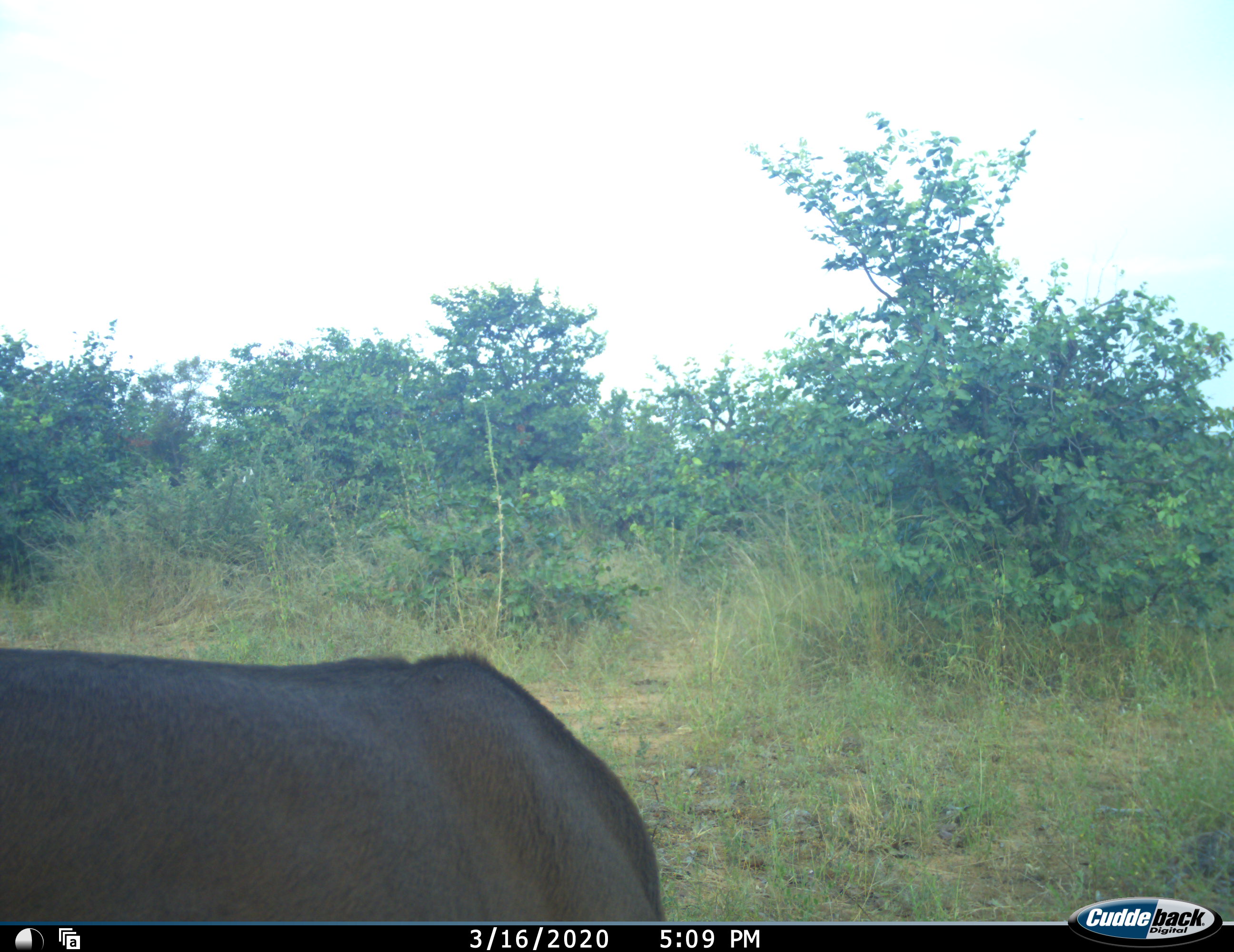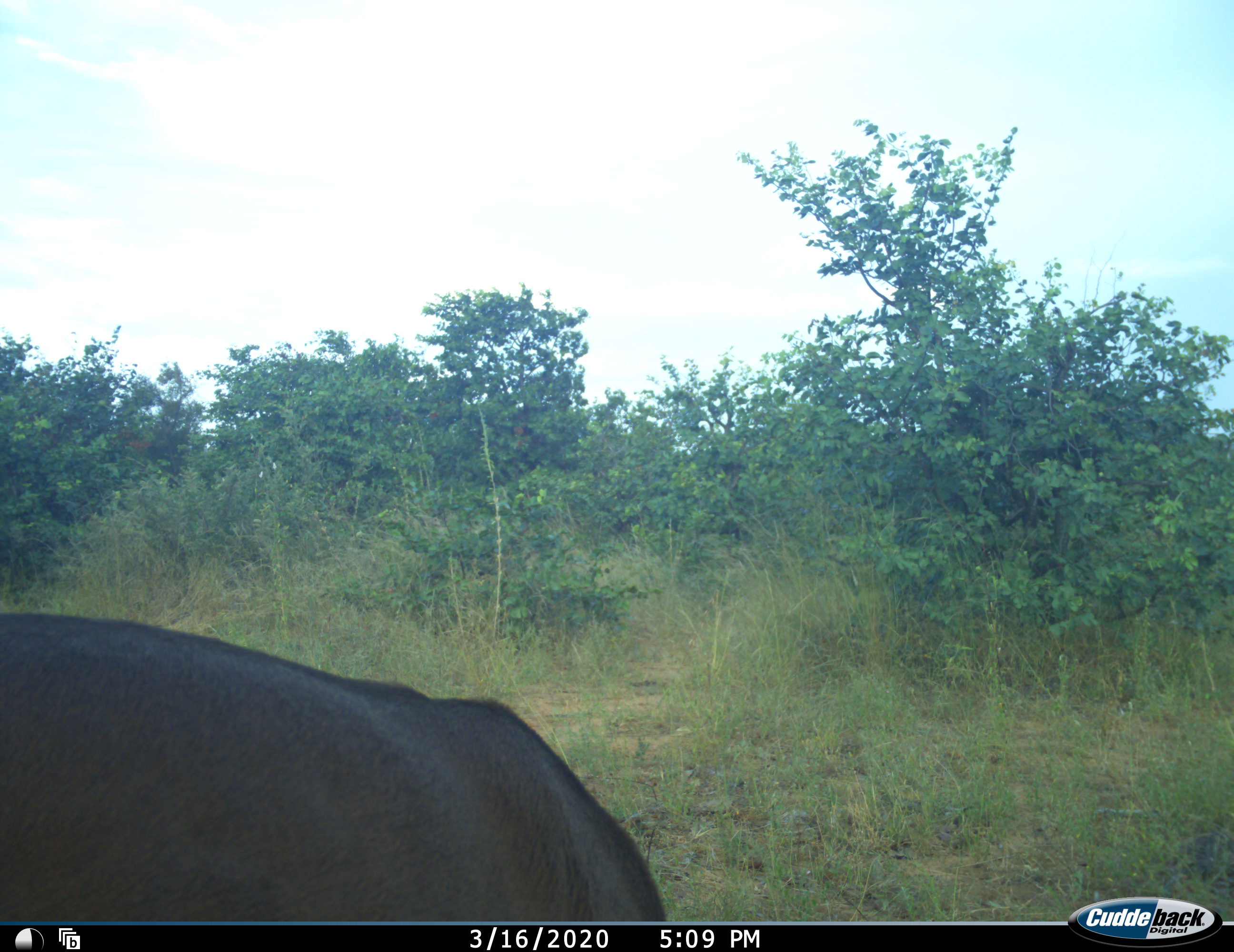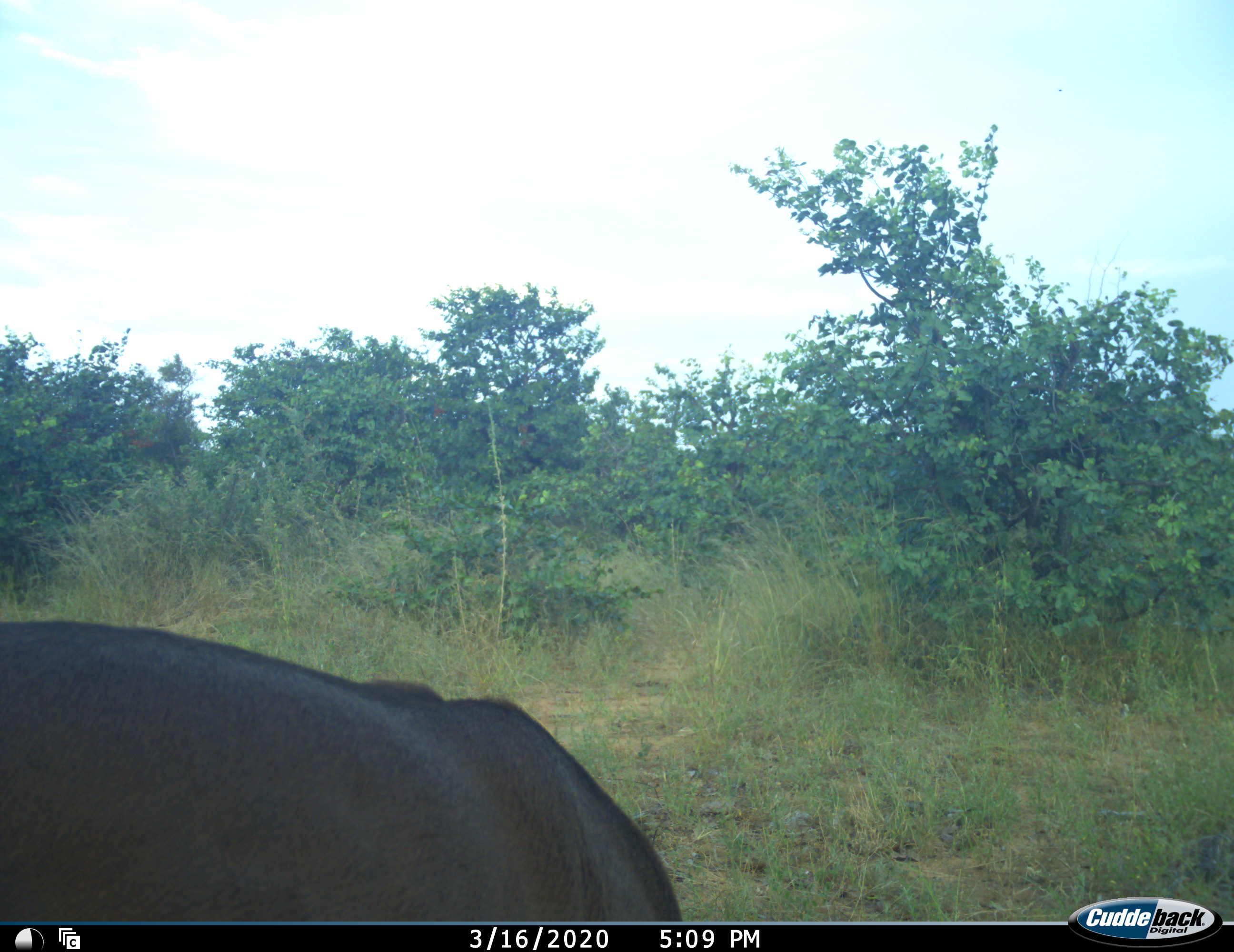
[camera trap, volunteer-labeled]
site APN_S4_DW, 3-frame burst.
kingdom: Animalia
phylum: Chordata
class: Mammalia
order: Artiodactyla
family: Bovidae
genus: Syncerus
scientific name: Syncerus caffer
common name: african buffalo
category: buffalo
Buffalo (african buffalo) (Syncerus caffer), count 1. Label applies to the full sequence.